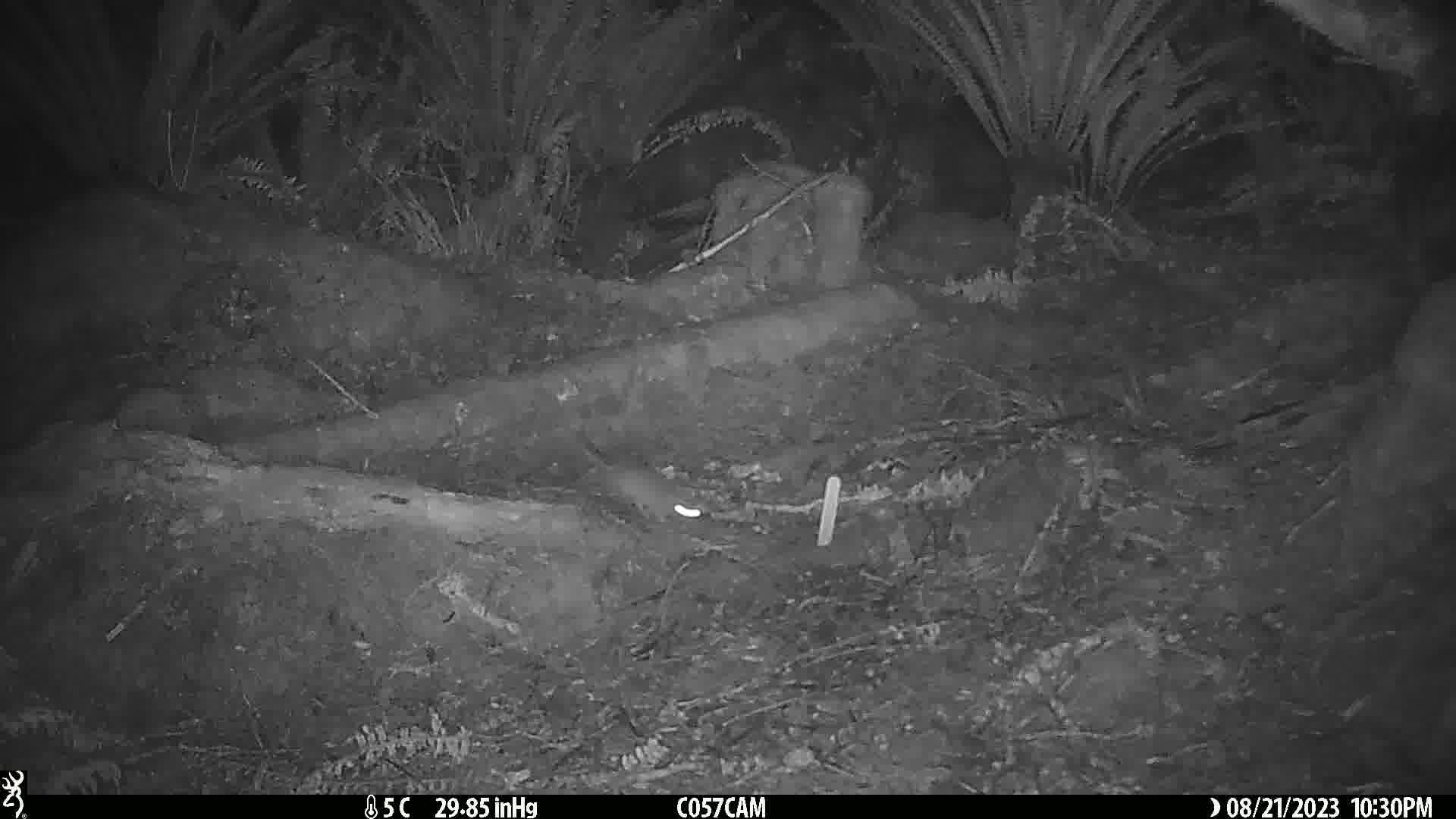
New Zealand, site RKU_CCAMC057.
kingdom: Animalia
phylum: Chordata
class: Mammalia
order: Rodentia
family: Muridae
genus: Rattus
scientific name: Rattus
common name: rat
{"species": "rat (Rattus)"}